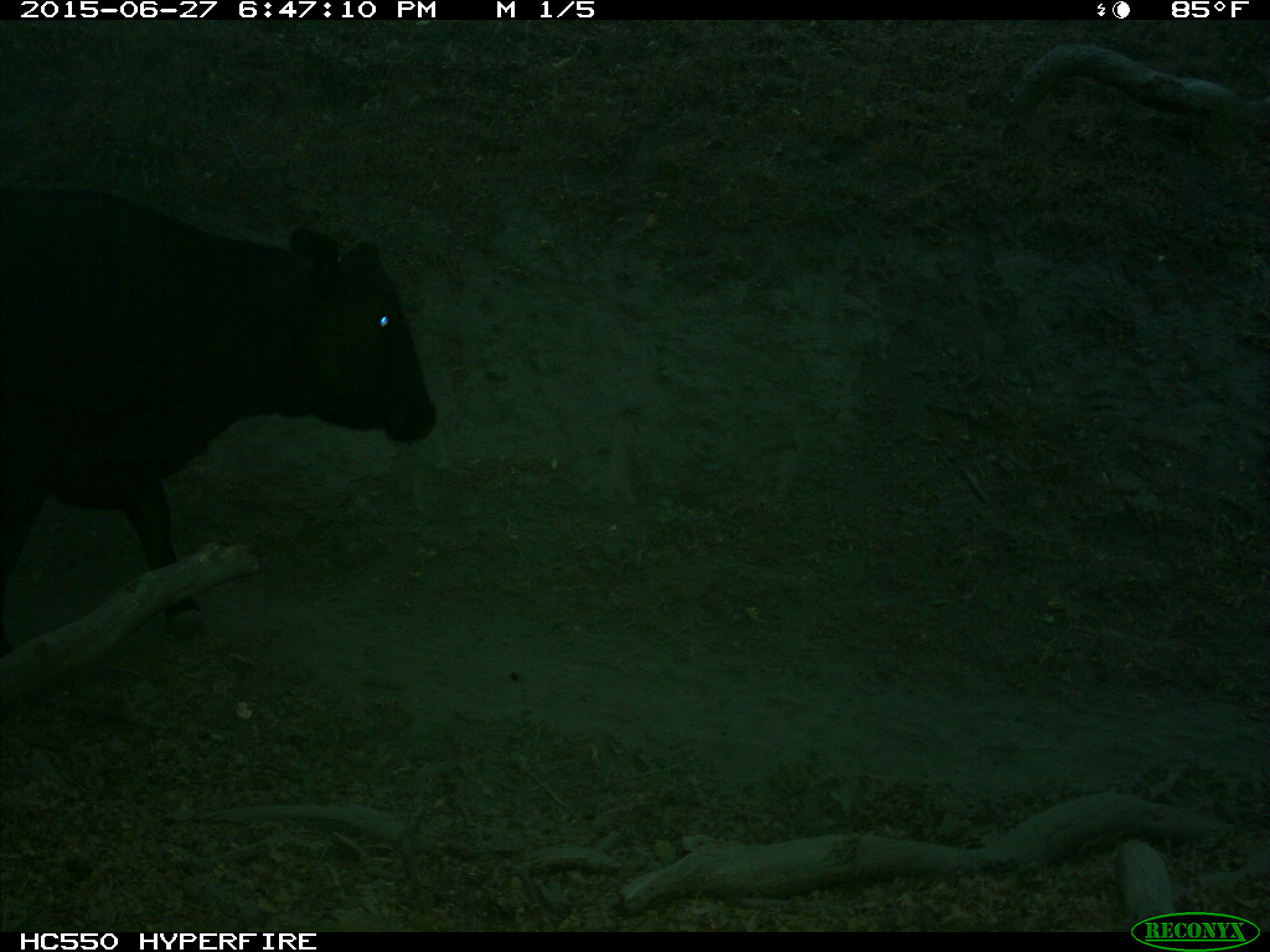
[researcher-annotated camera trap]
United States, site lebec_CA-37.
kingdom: Animalia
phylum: Chordata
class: Mammalia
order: Artiodactyla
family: Bovidae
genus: Bos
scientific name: Bos taurus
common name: domestic cow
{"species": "Bos taurus (domestic cow)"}